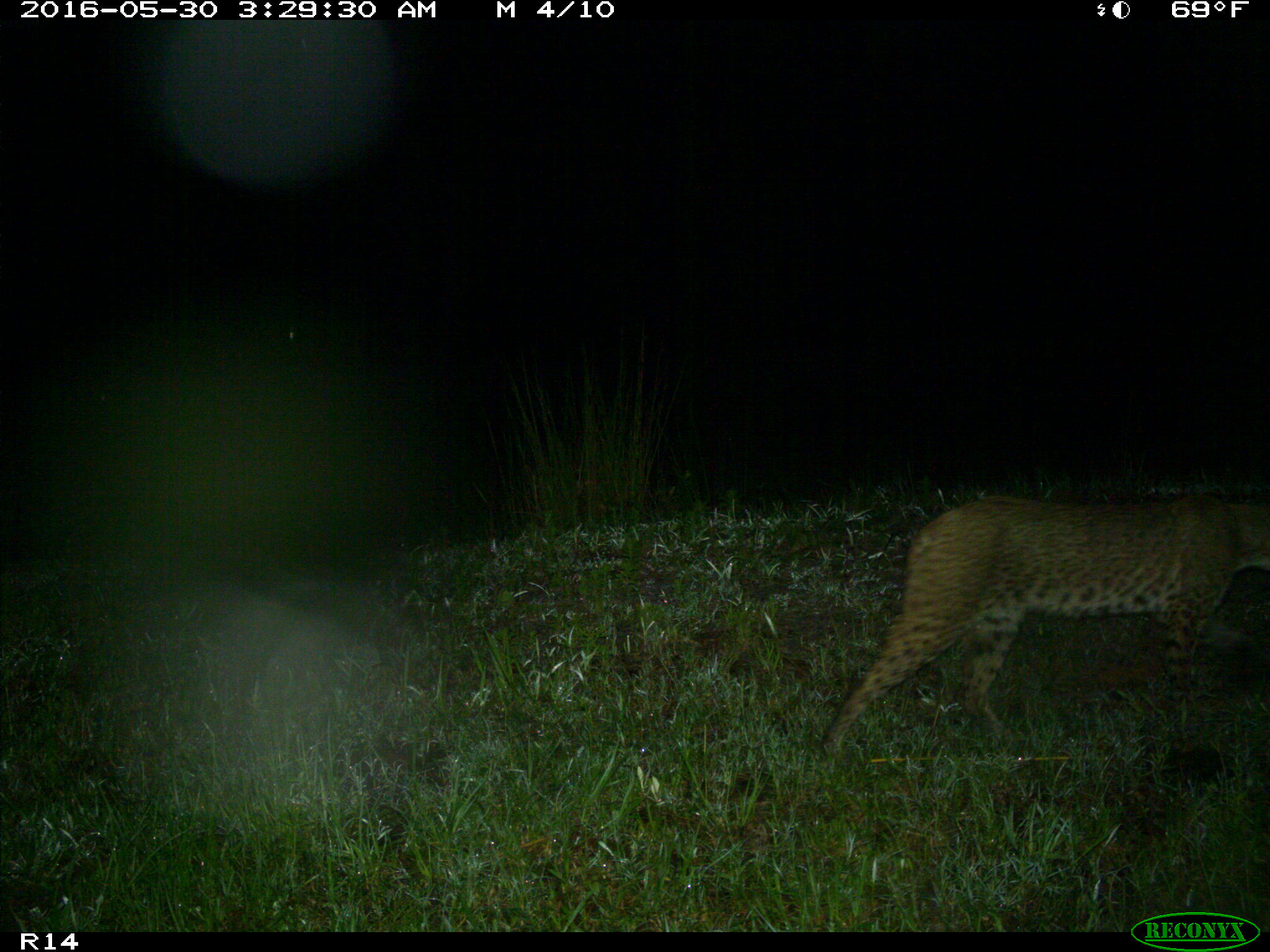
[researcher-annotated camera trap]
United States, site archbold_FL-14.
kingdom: Animalia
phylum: Chordata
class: Mammalia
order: Carnivora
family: Felidae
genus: Lynx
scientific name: Lynx rufus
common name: bobcat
Lynx rufus (bobcat).